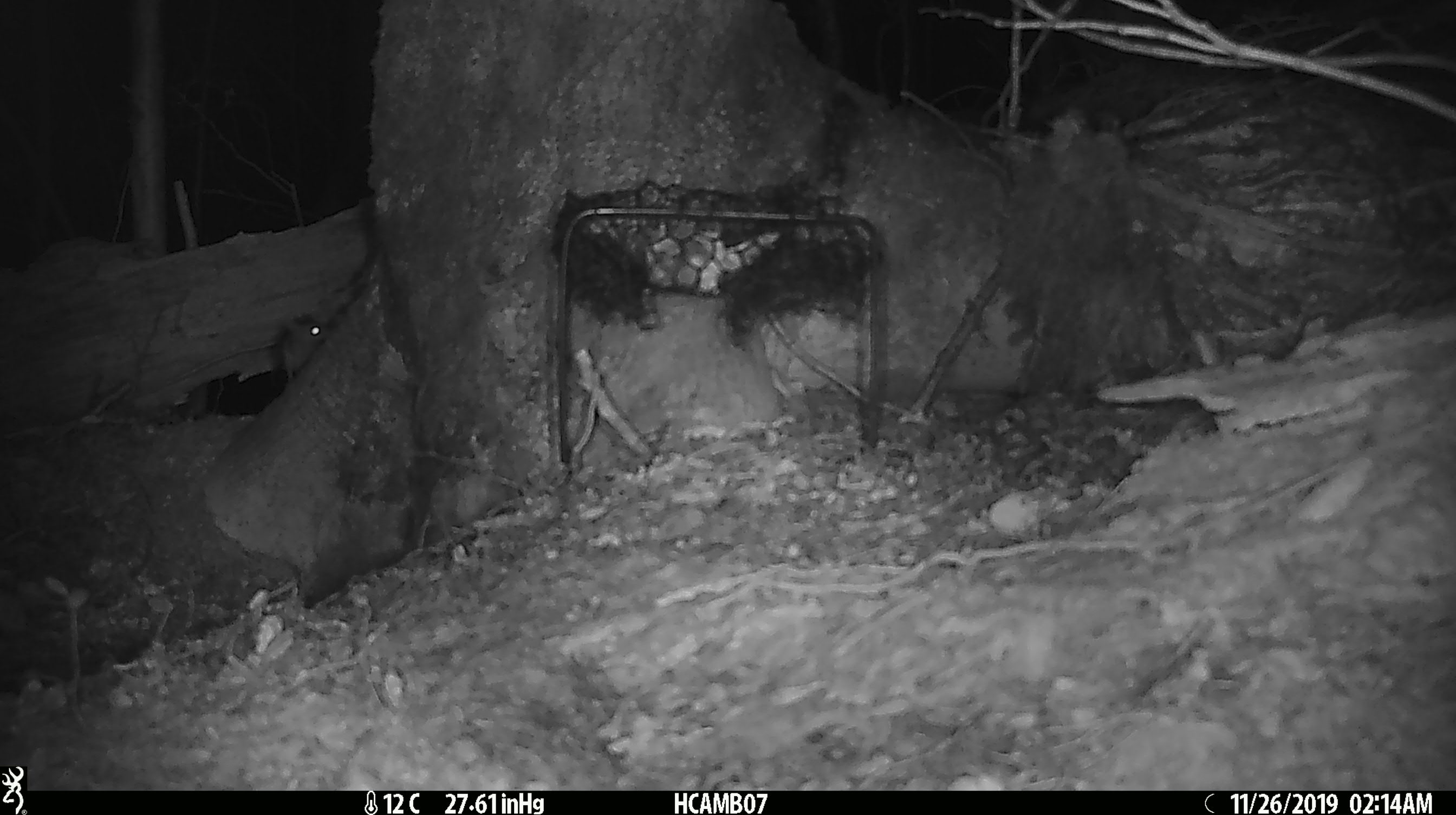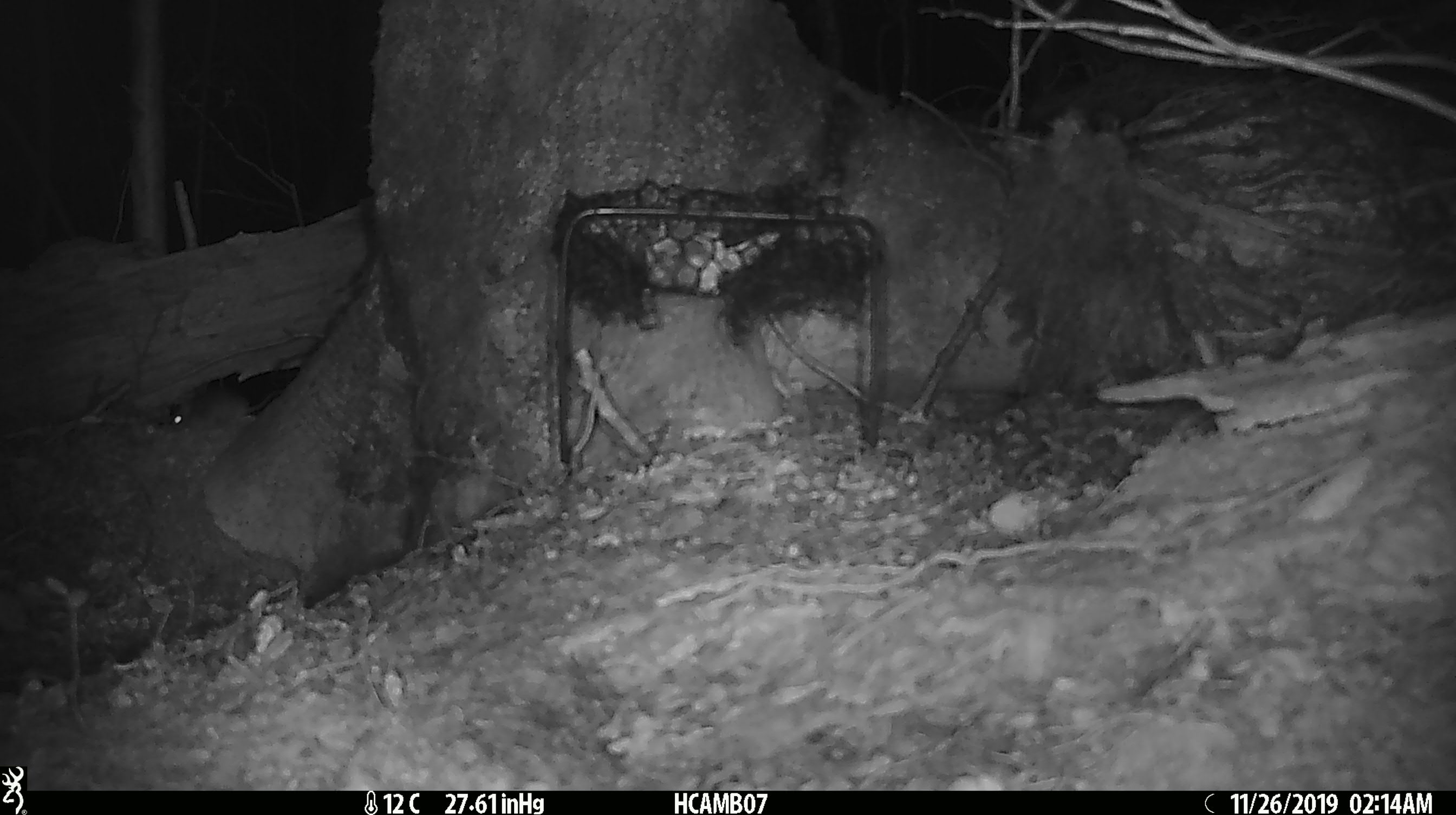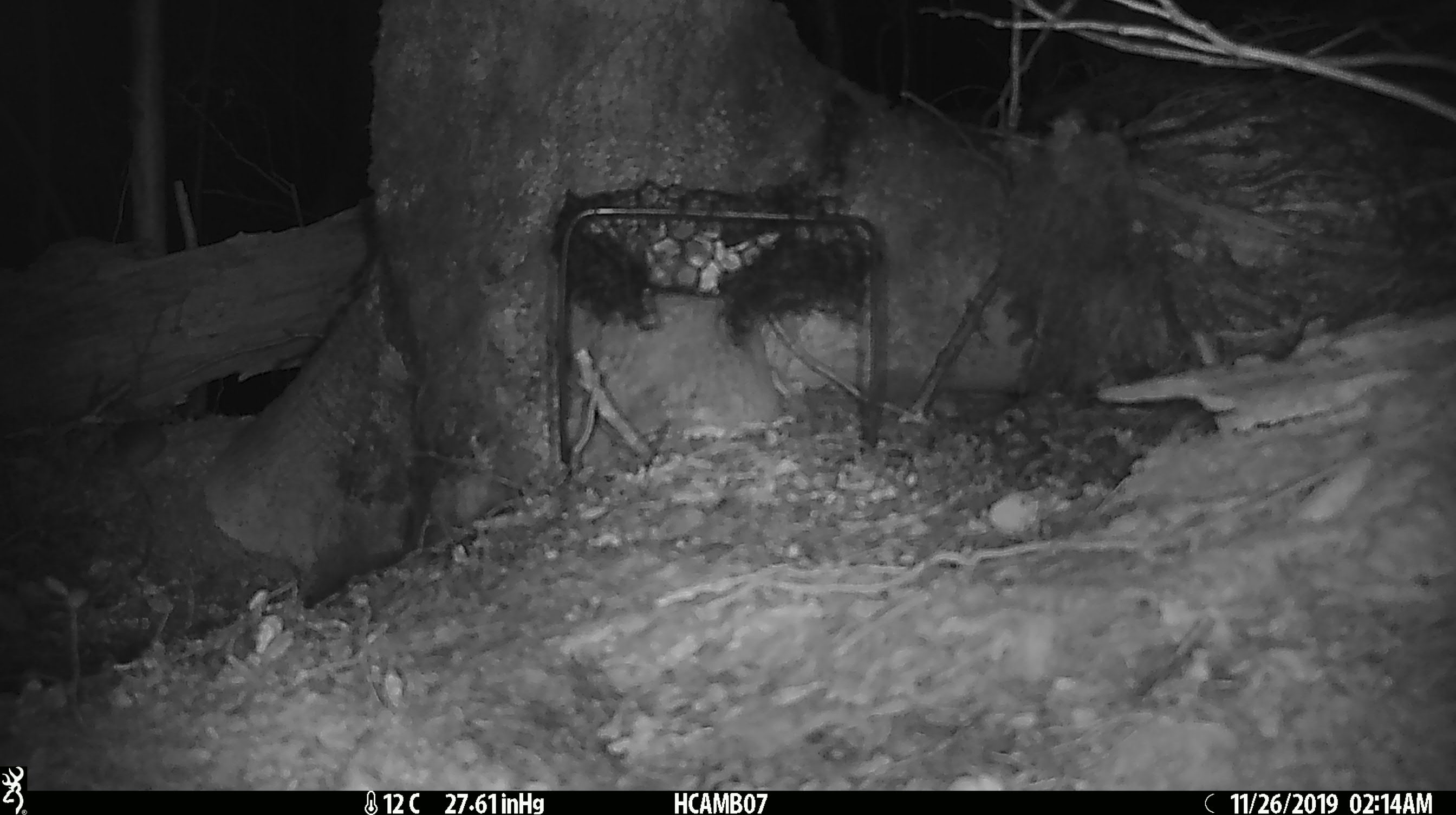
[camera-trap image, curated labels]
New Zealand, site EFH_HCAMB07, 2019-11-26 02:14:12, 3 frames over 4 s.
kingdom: Animalia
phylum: Chordata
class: Mammalia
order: Rodentia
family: Muridae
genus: Mus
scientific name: Mus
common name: mouse